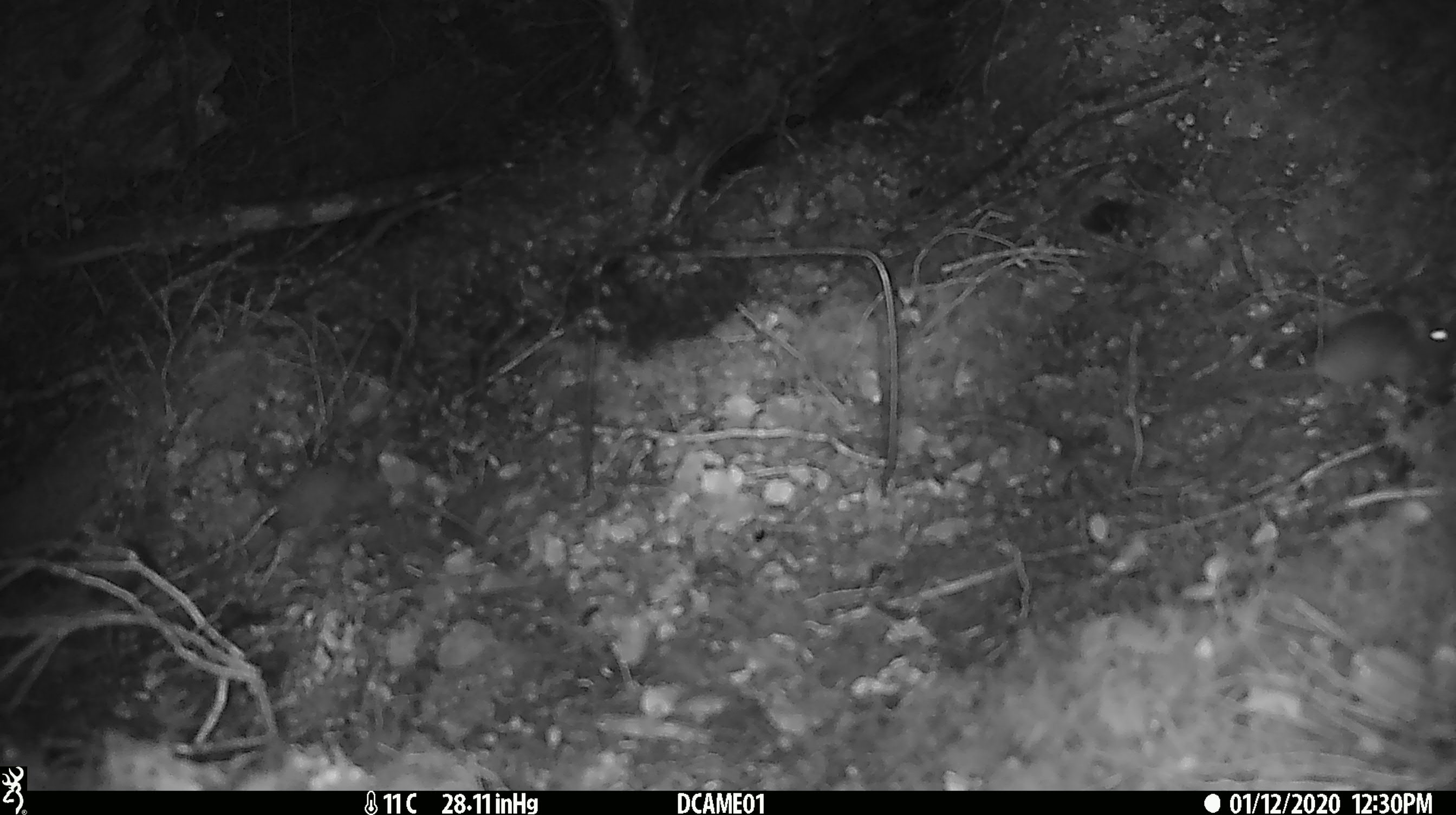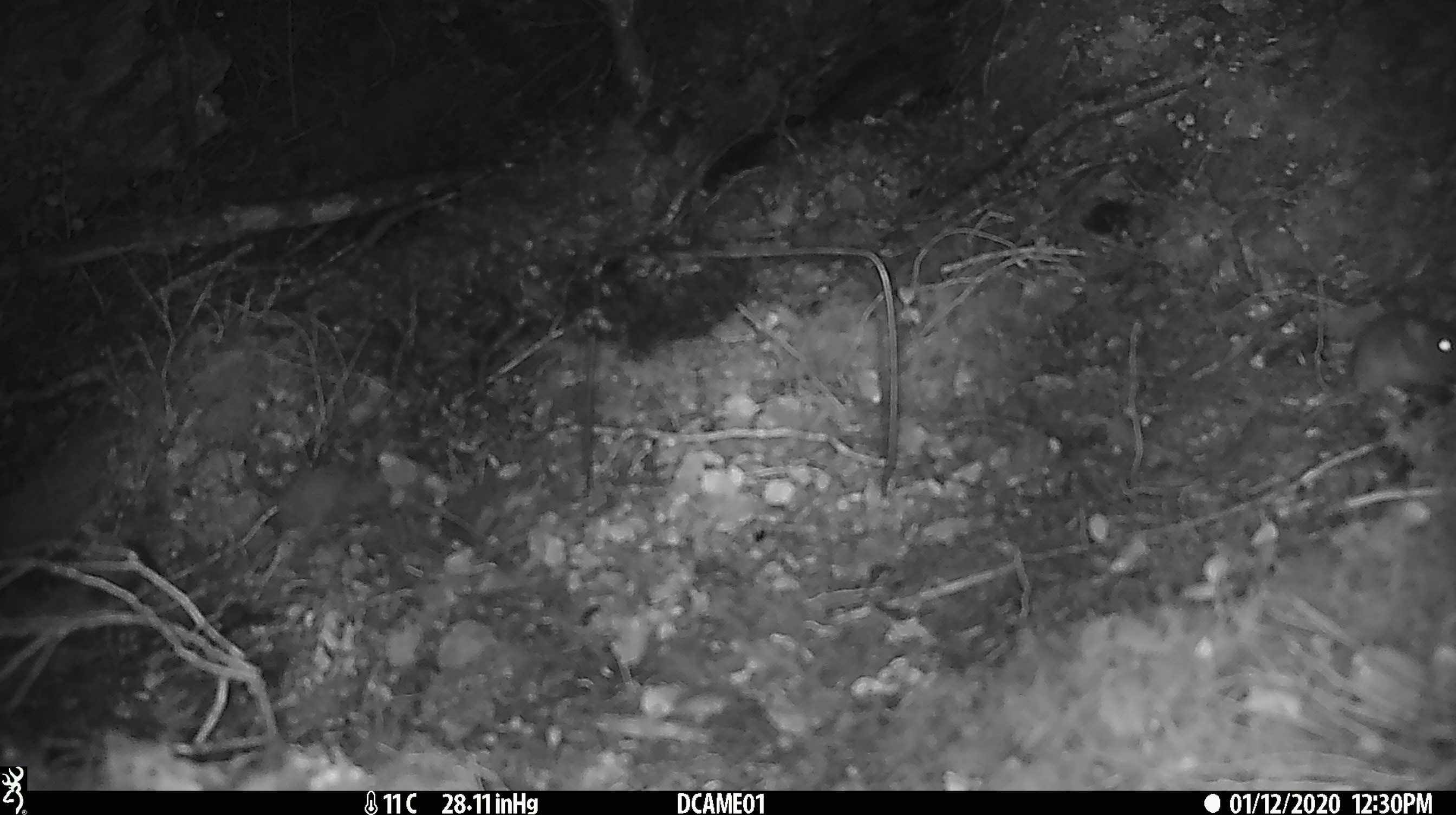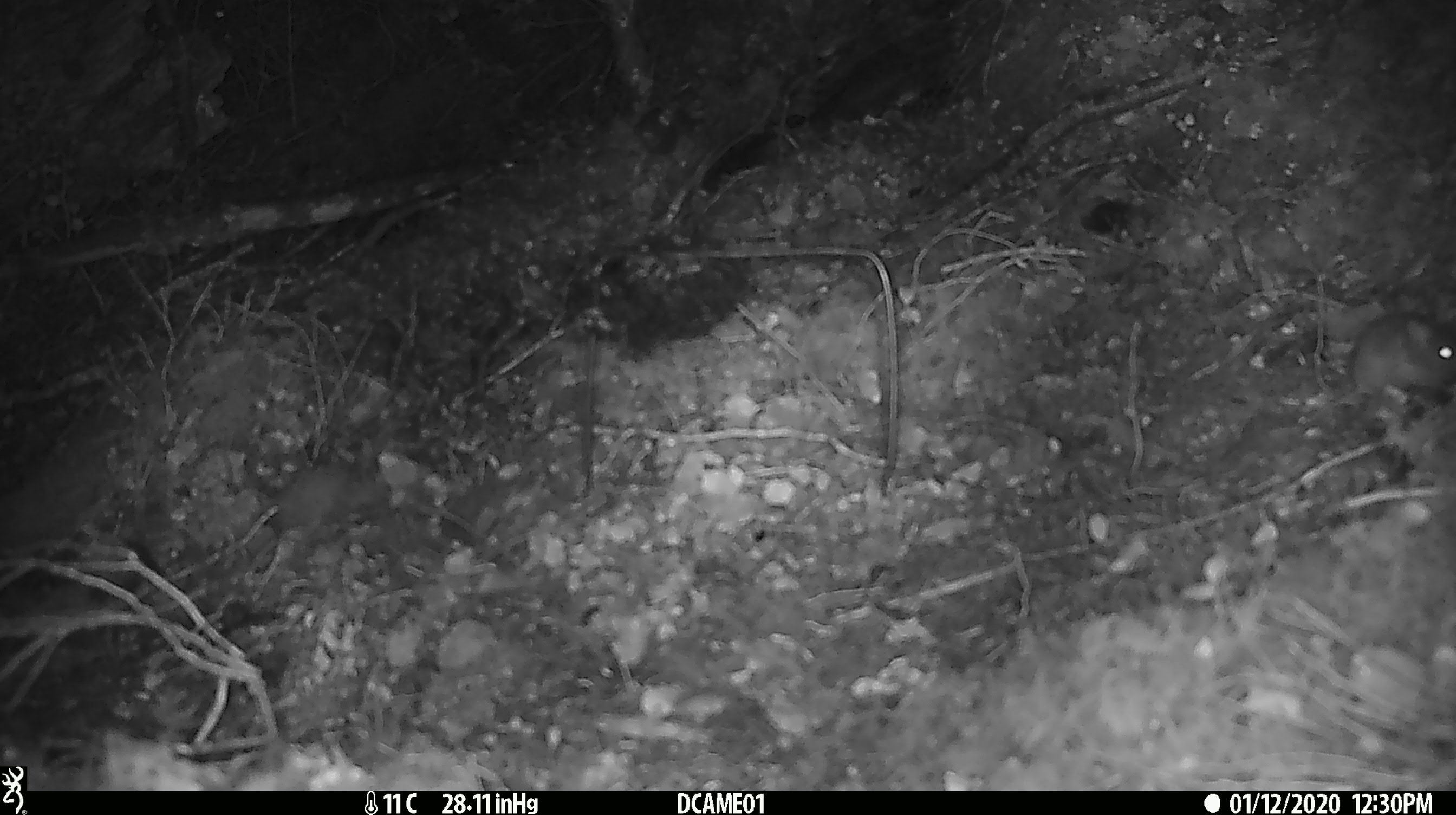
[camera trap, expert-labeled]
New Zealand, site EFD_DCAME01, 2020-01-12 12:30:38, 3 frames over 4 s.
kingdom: Animalia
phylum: Chordata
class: Mammalia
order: Rodentia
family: Muridae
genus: Mus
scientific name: Mus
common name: mouse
Mouse (Mus).